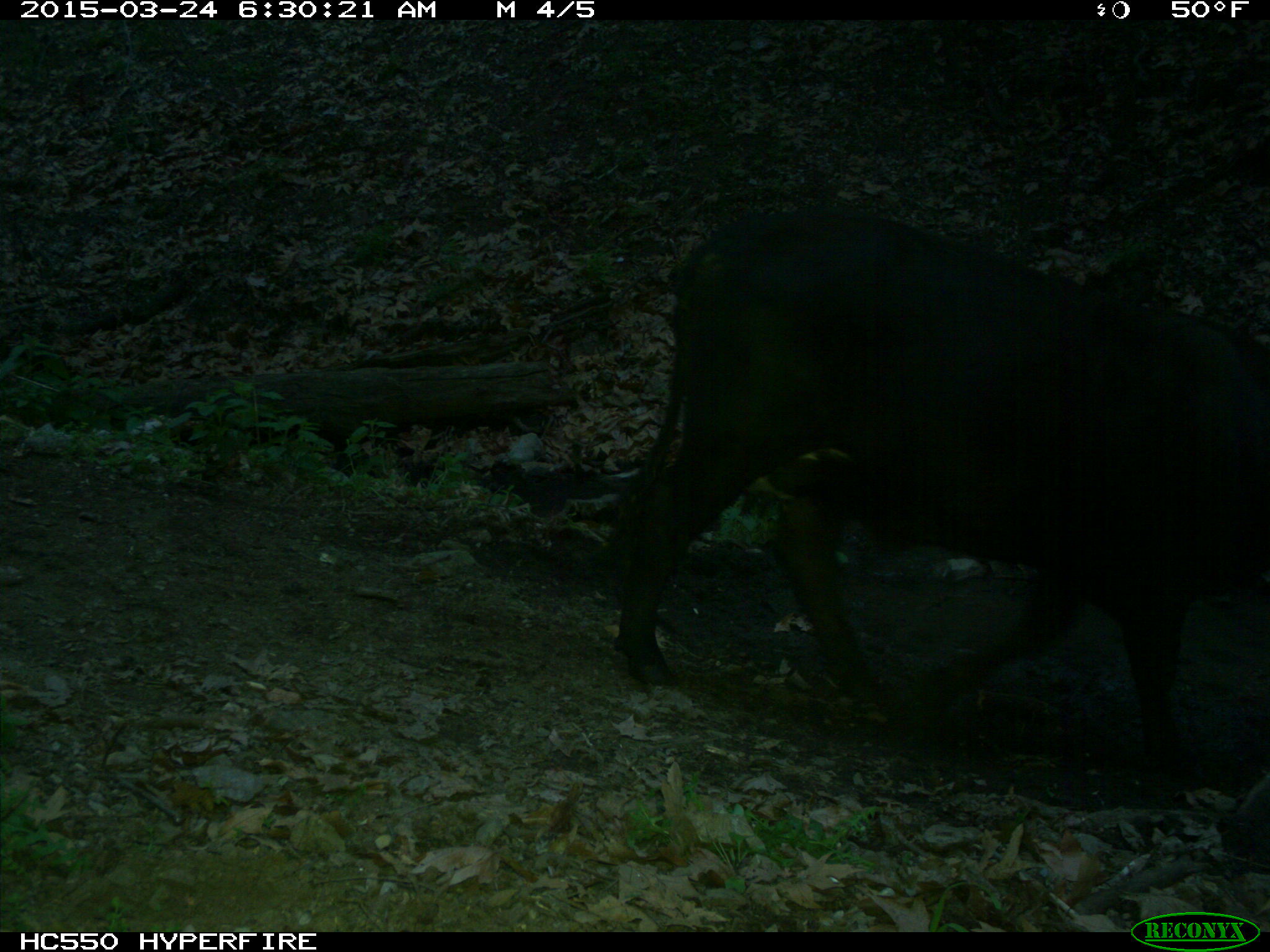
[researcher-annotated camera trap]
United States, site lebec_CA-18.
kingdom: Animalia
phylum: Chordata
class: Mammalia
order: Artiodactyla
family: Bovidae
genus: Bos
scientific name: Bos taurus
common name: domestic cow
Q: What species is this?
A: Bos taurus (domestic cow).